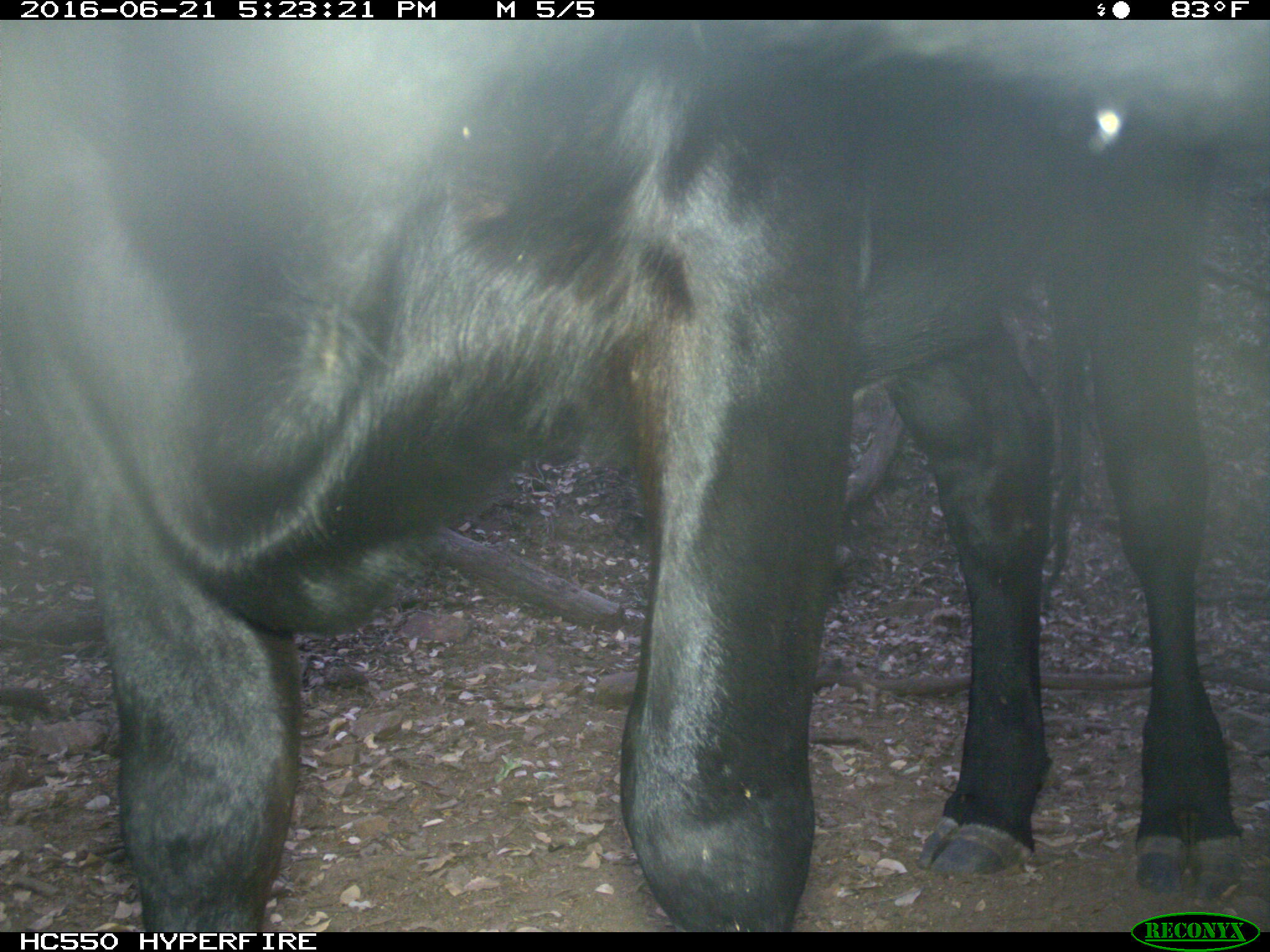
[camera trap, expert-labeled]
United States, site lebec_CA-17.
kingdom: Animalia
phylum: Chordata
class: Mammalia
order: Artiodactyla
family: Bovidae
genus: Bos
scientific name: Bos taurus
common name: domestic cow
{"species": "Bos taurus (domestic cow)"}